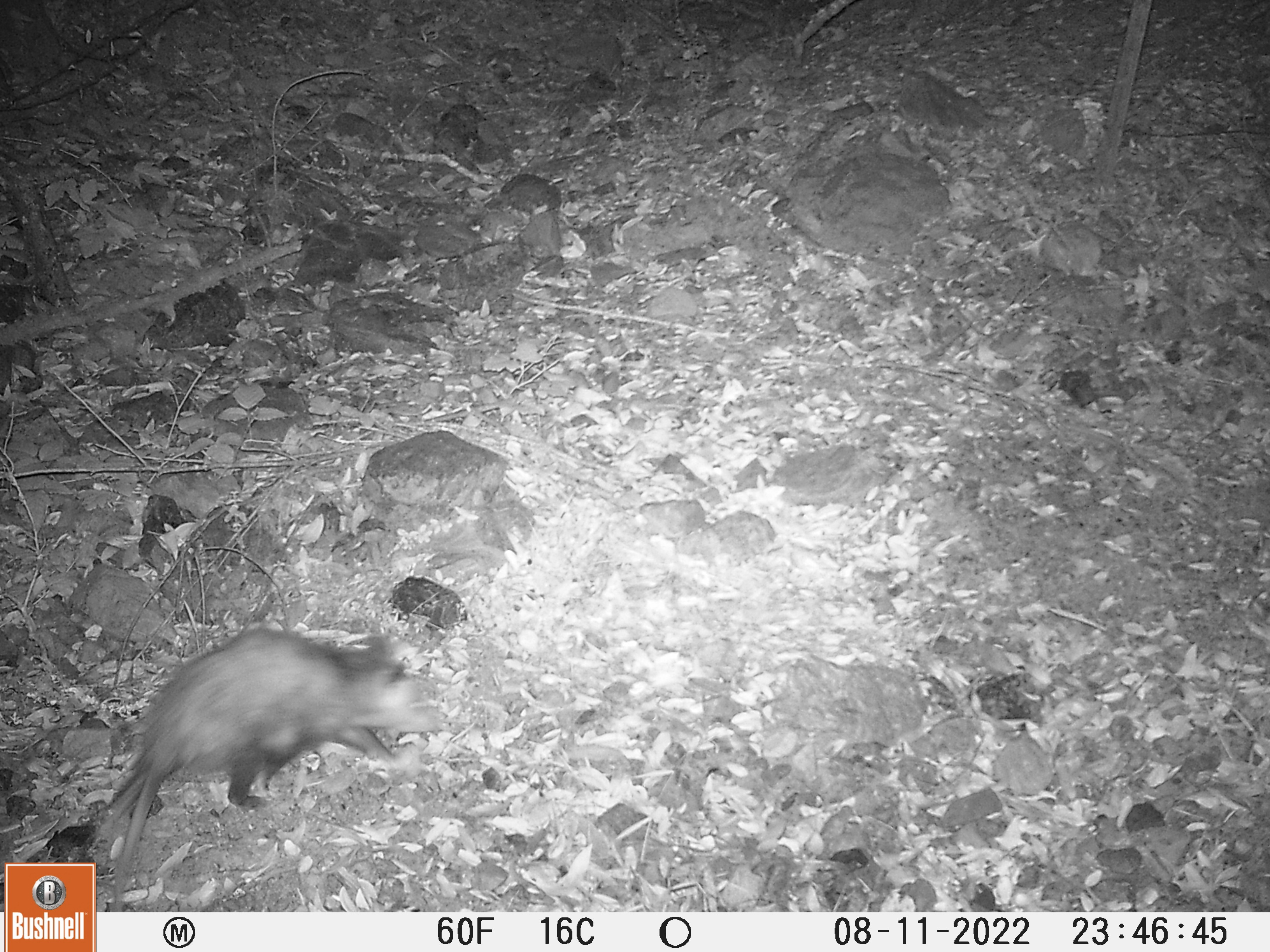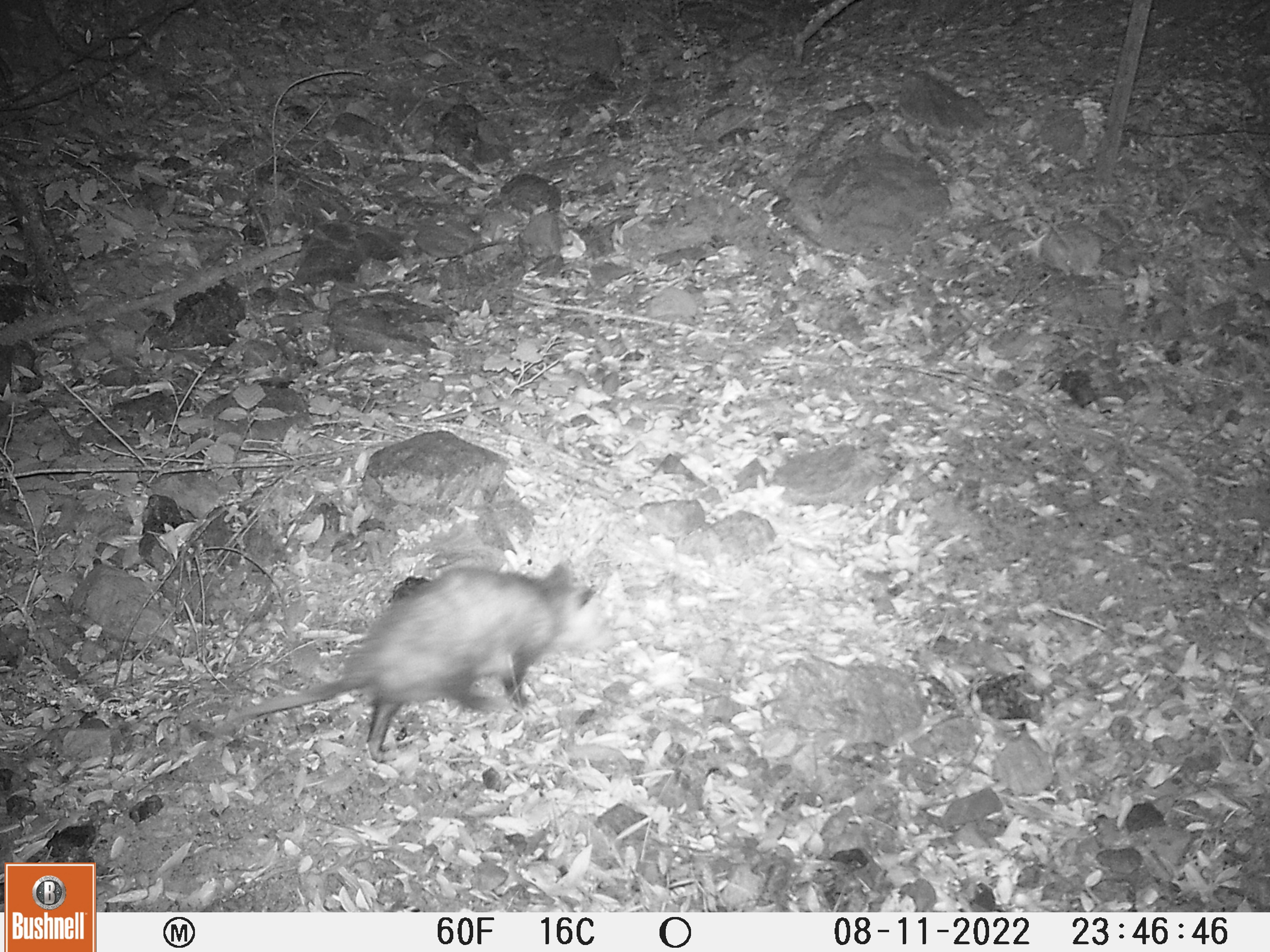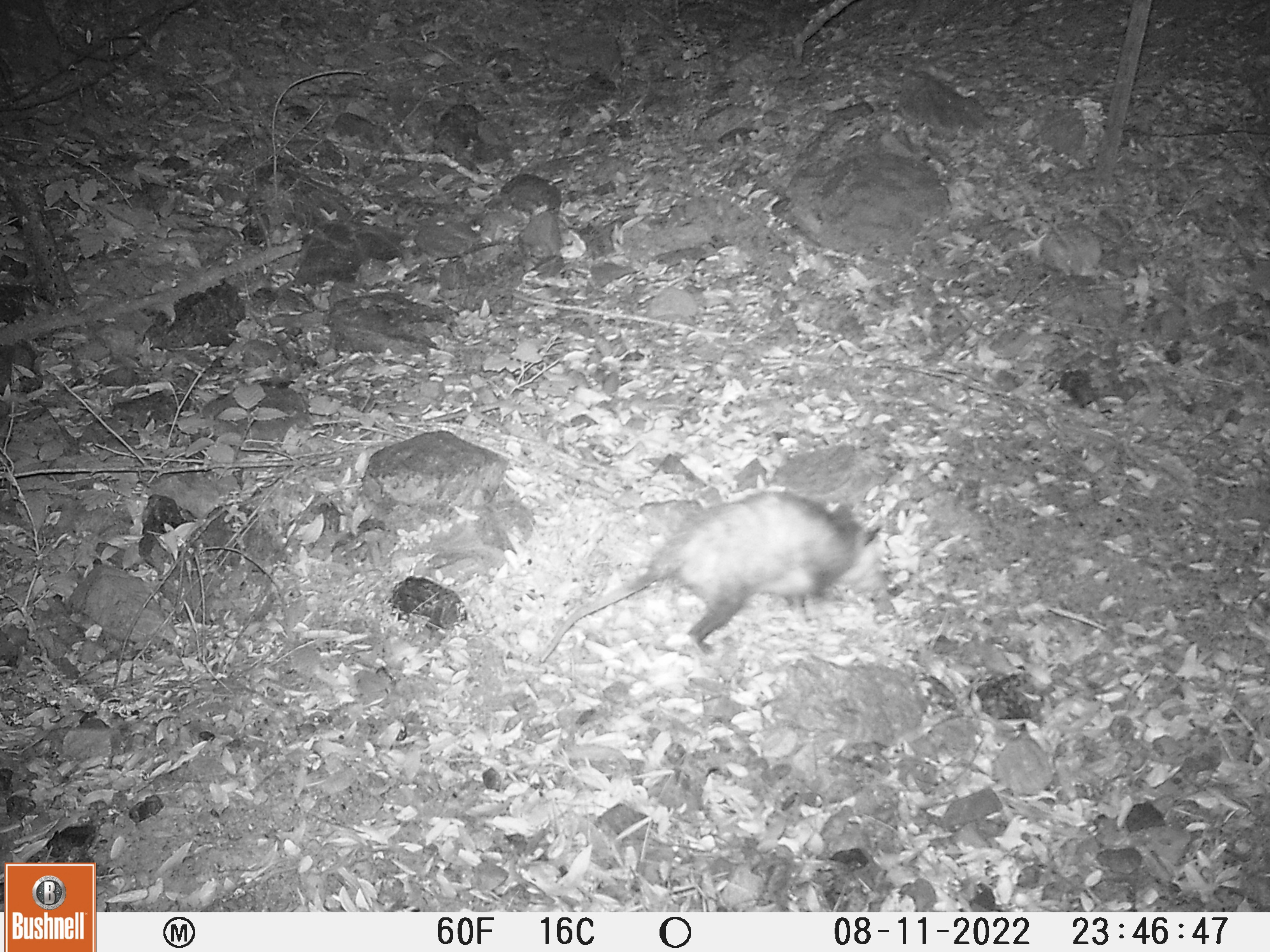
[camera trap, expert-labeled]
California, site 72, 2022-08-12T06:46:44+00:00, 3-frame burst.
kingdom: Animalia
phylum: Chordata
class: Mammalia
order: Didelphimorphia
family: Didelphidae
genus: Didelphis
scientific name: Didelphis virginiana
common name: virginia opossum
Virginia opossum (Didelphis virginiana).